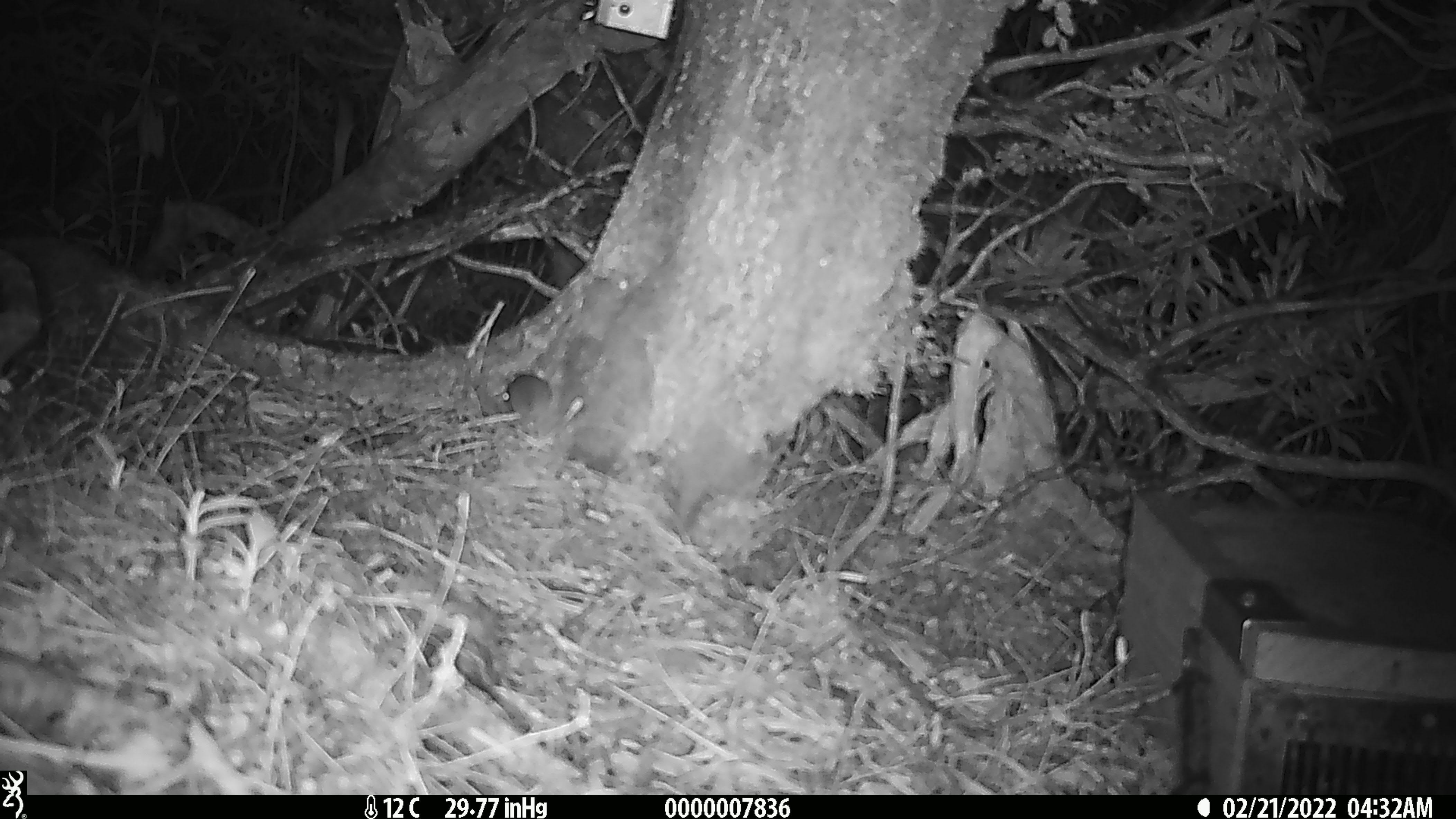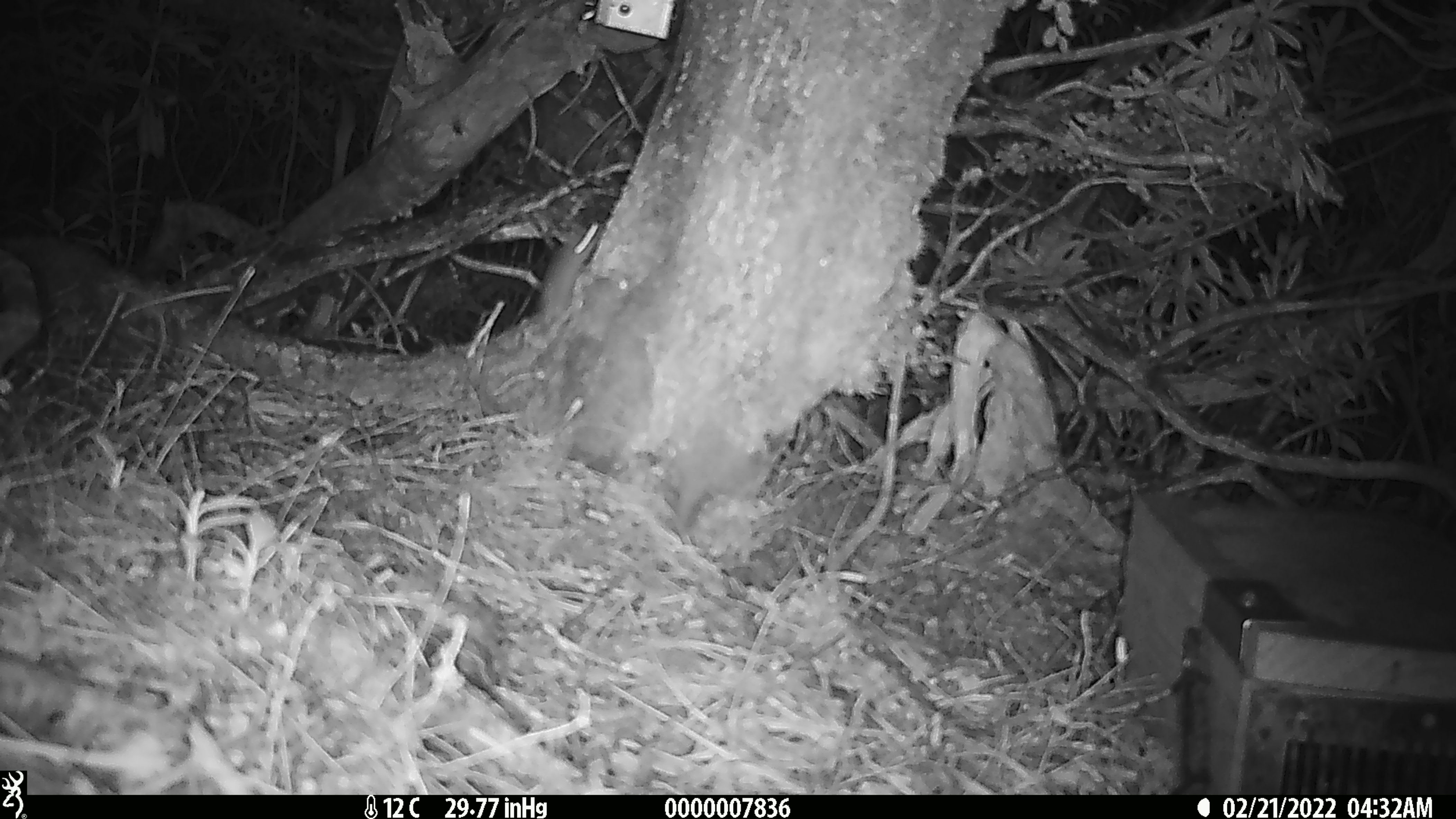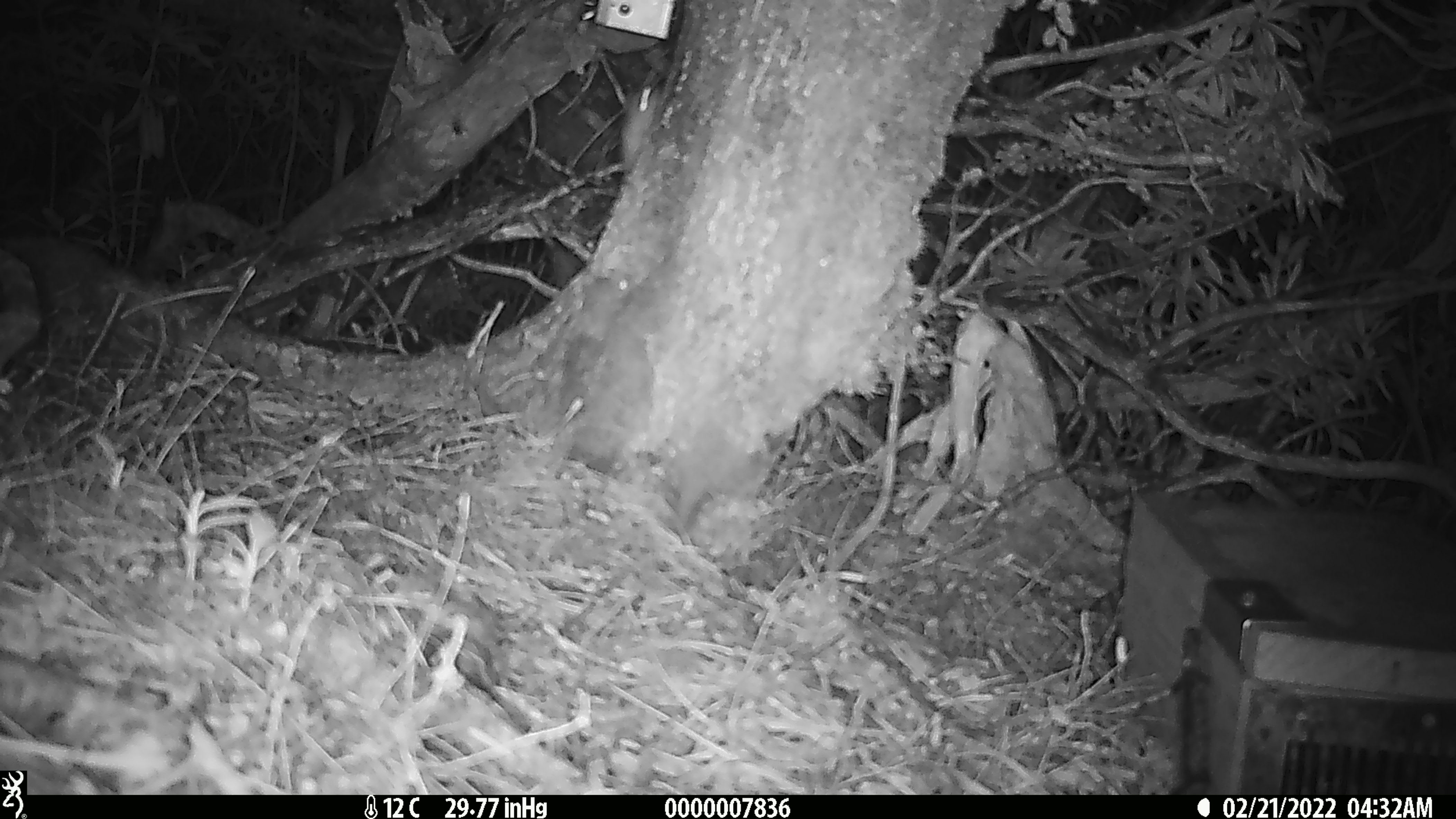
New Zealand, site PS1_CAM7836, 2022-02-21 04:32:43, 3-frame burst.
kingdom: Animalia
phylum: Chordata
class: Mammalia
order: Rodentia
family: Muridae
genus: Mus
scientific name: Mus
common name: mouse